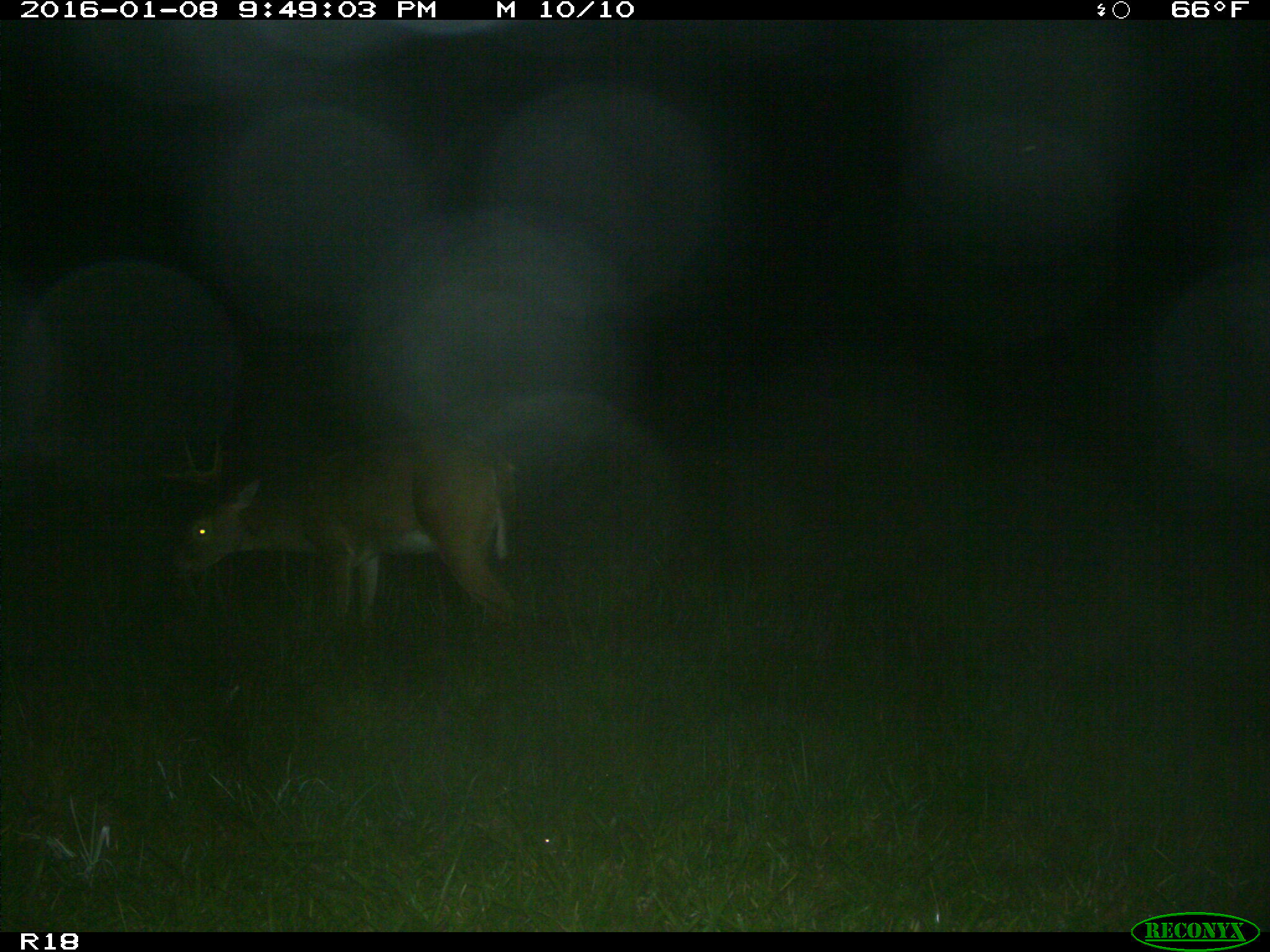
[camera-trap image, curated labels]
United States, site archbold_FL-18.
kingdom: Animalia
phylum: Chordata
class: Mammalia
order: Artiodactyla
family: Cervidae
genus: Odocoileus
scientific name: Odocoileus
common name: deer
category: unidentified deer